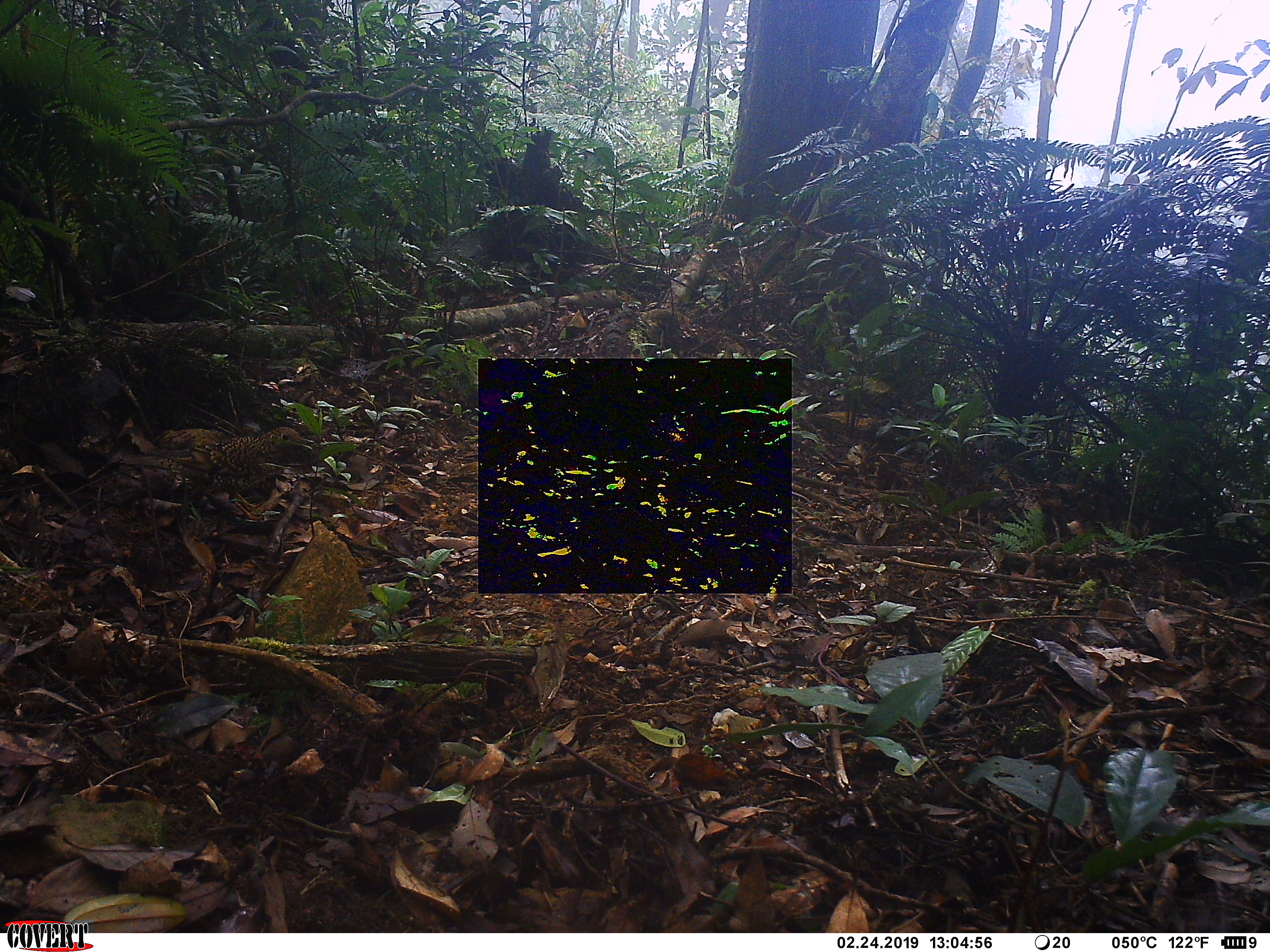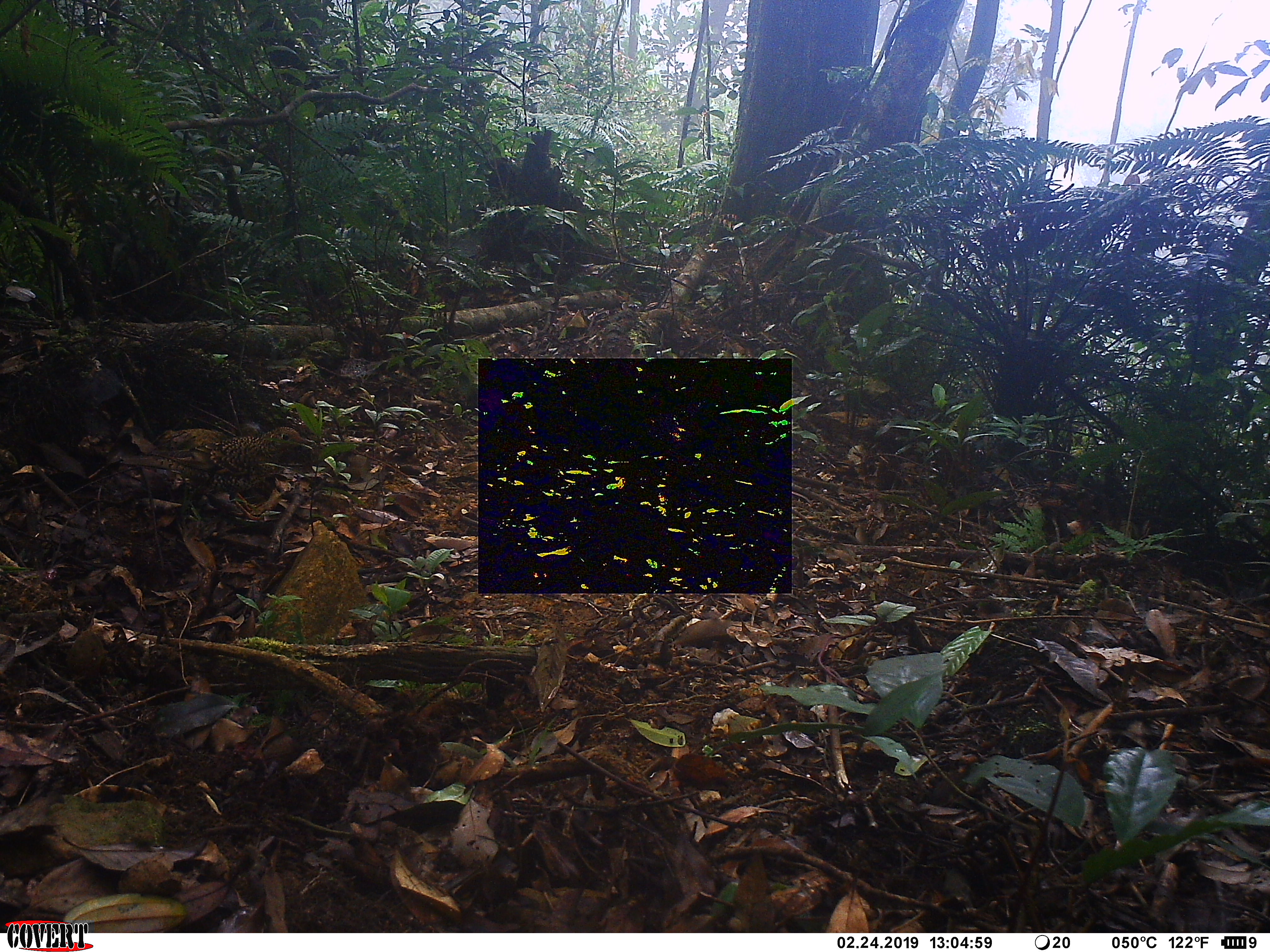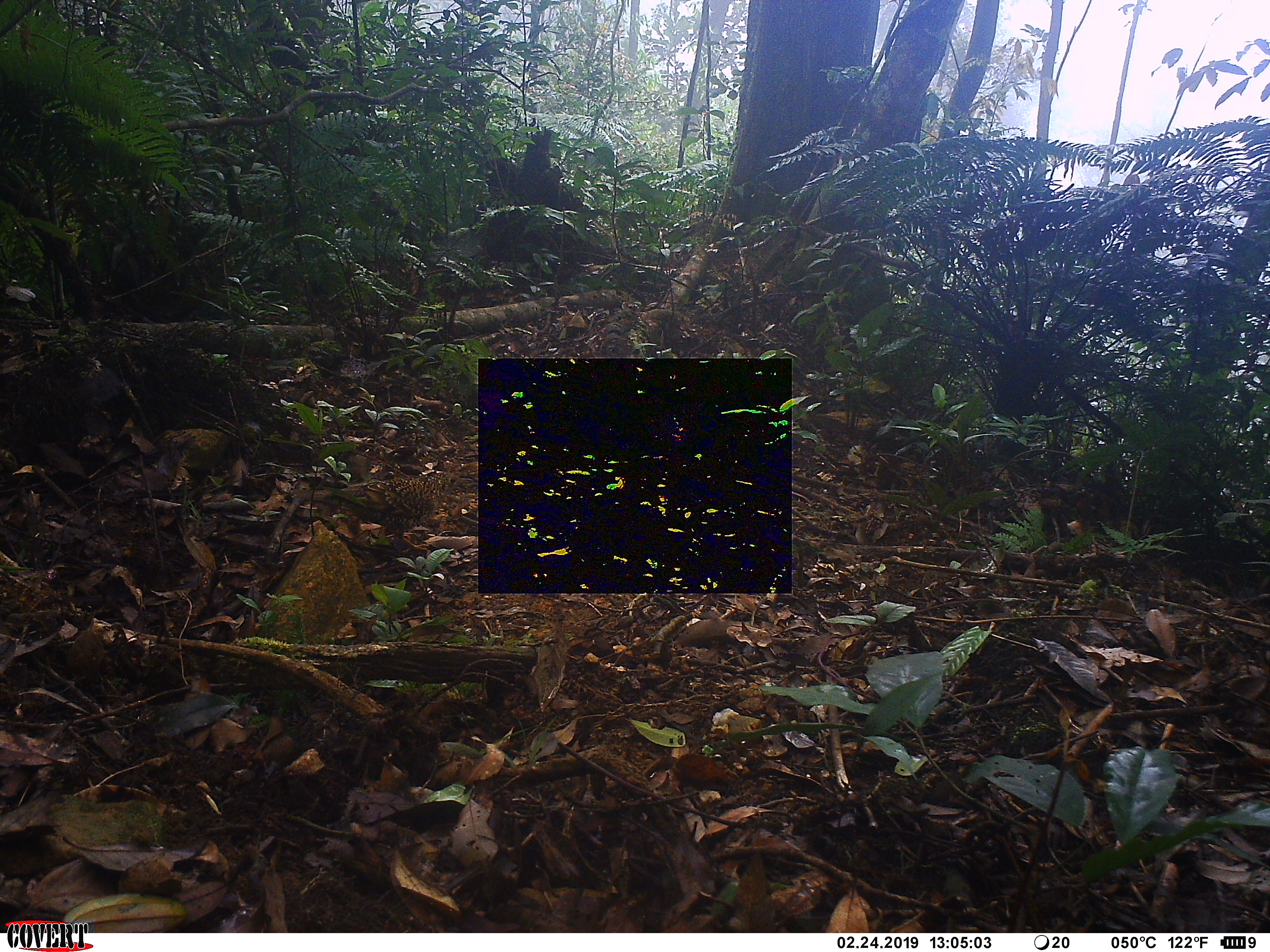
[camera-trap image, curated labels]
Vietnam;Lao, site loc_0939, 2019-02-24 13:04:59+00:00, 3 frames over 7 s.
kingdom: Animalia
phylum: Chordata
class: Aves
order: Passeriformes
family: Turdidae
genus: Zoothera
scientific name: Zoothera dauma dauma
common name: scaly thrush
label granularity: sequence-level